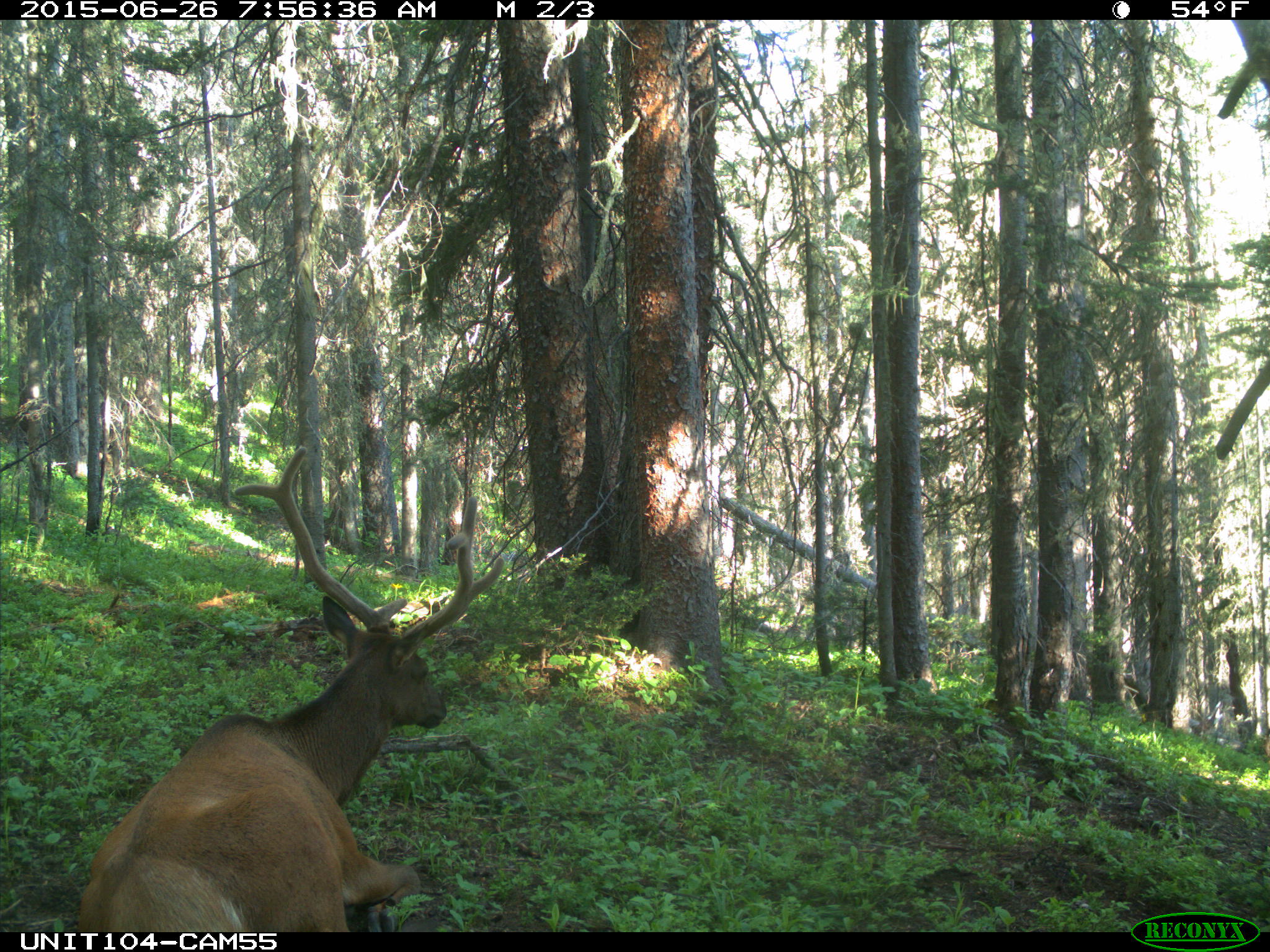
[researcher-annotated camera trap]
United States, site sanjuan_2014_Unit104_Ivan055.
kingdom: Animalia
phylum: Chordata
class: Mammalia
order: Artiodactyla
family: Cervidae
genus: Cervus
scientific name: Cervus elaphus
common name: red deer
Cervus elaphus (red deer).